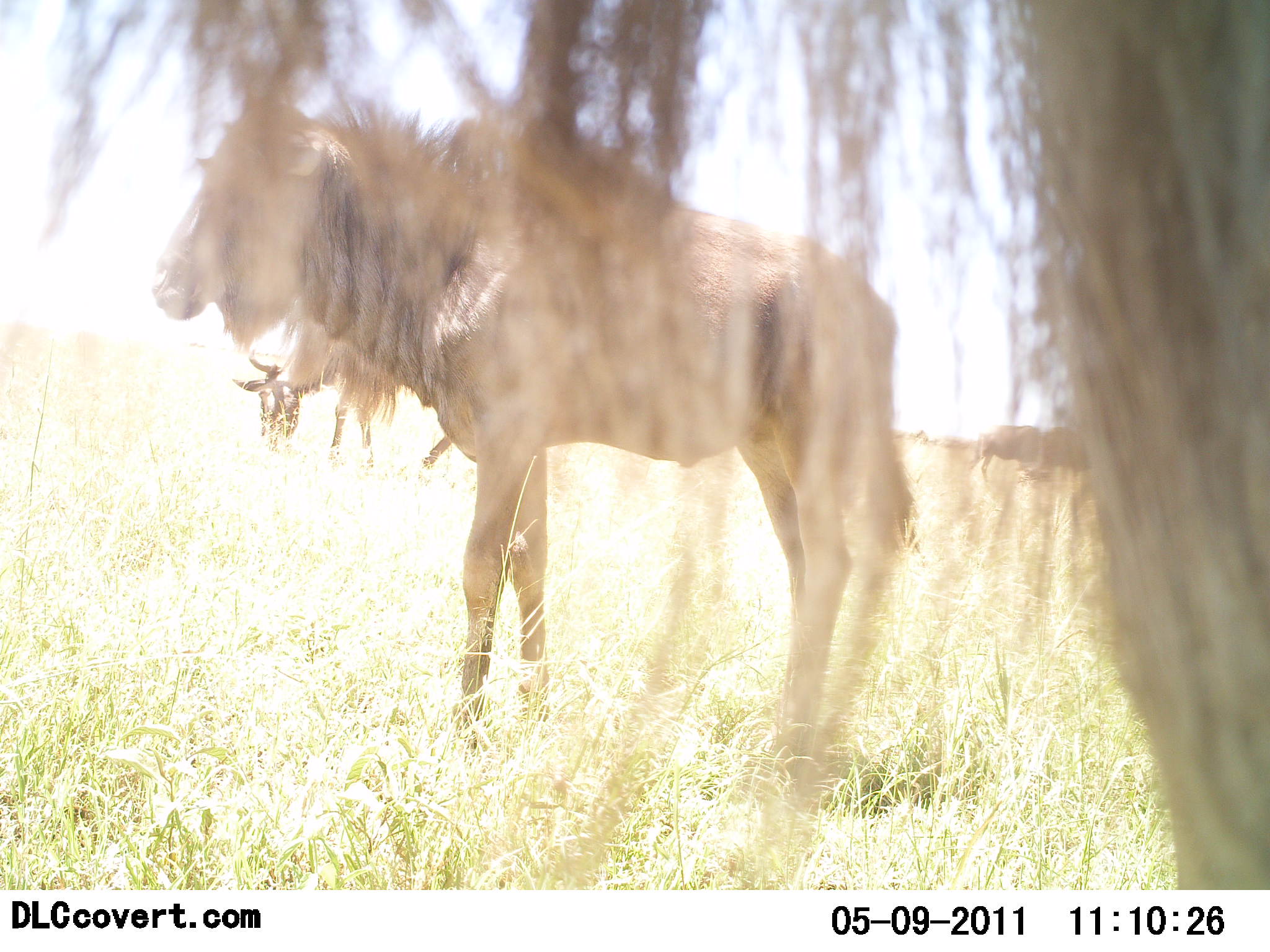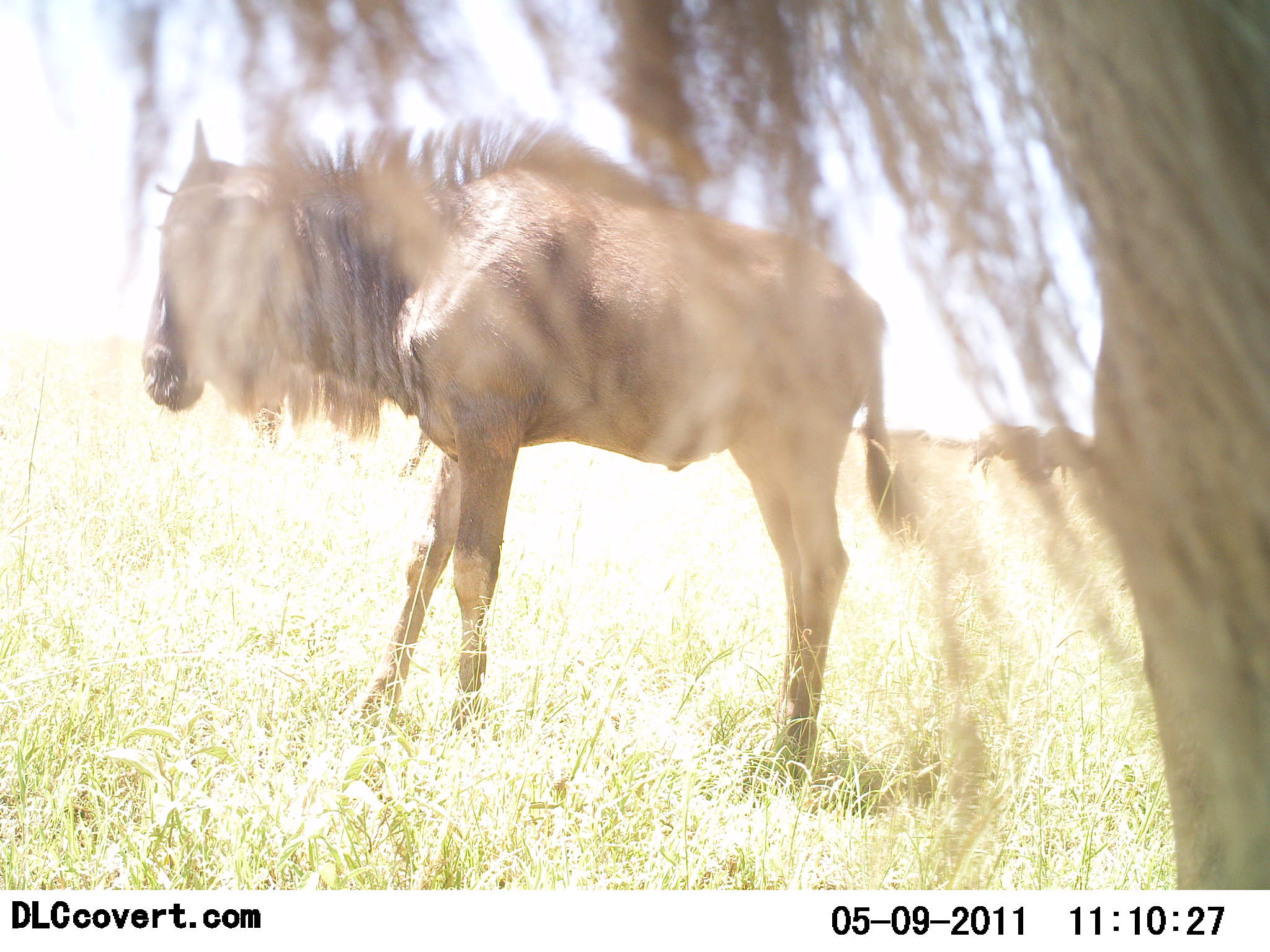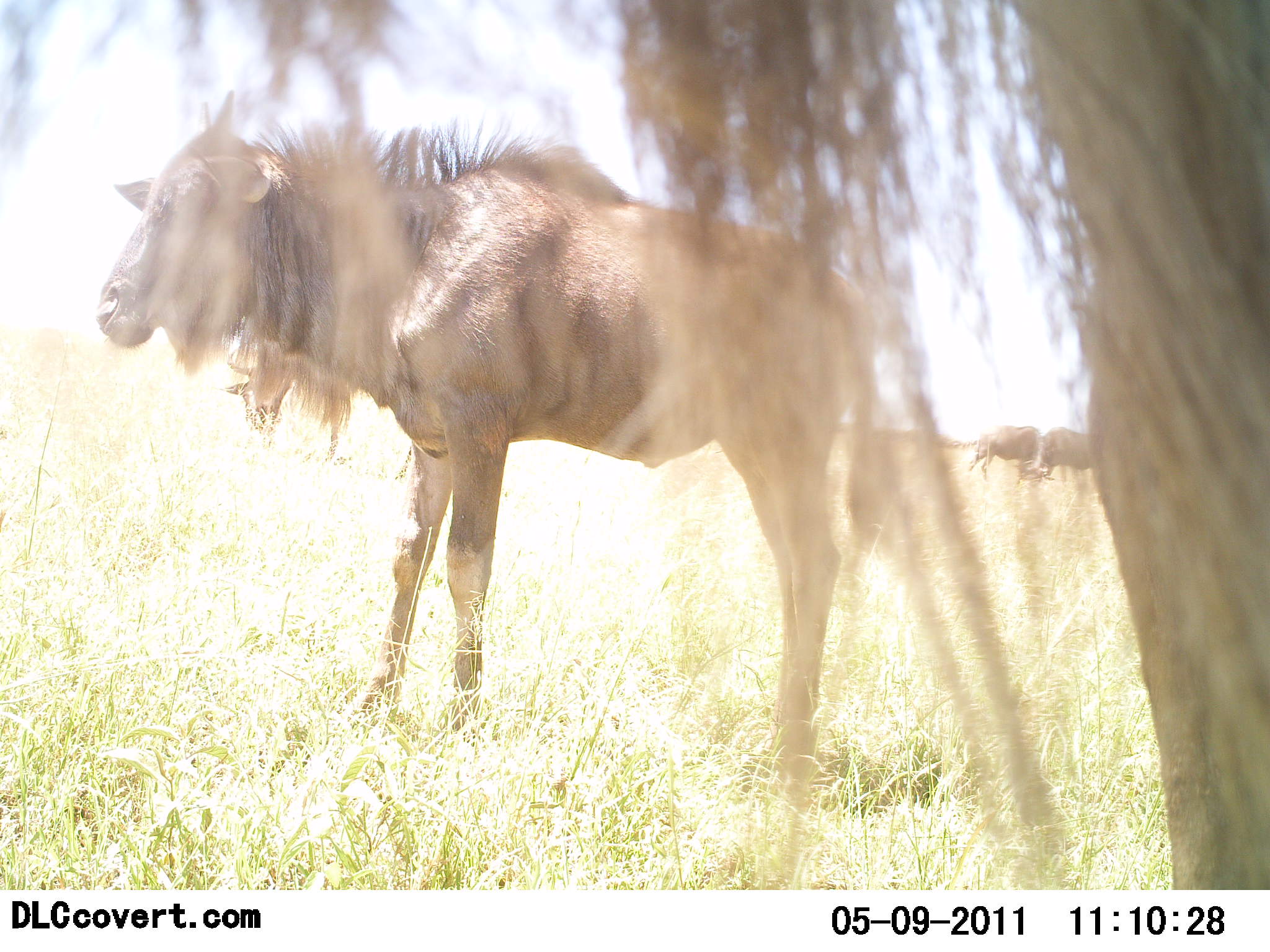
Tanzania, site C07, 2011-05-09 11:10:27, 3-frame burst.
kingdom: Animalia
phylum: Chordata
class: Mammalia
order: Artiodactyla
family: Bovidae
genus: Connochaetes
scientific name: Connochaetes taurinus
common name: blue wildebeest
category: wildebeest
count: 4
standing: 82%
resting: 0%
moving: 18%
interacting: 0%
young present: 0%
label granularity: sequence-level